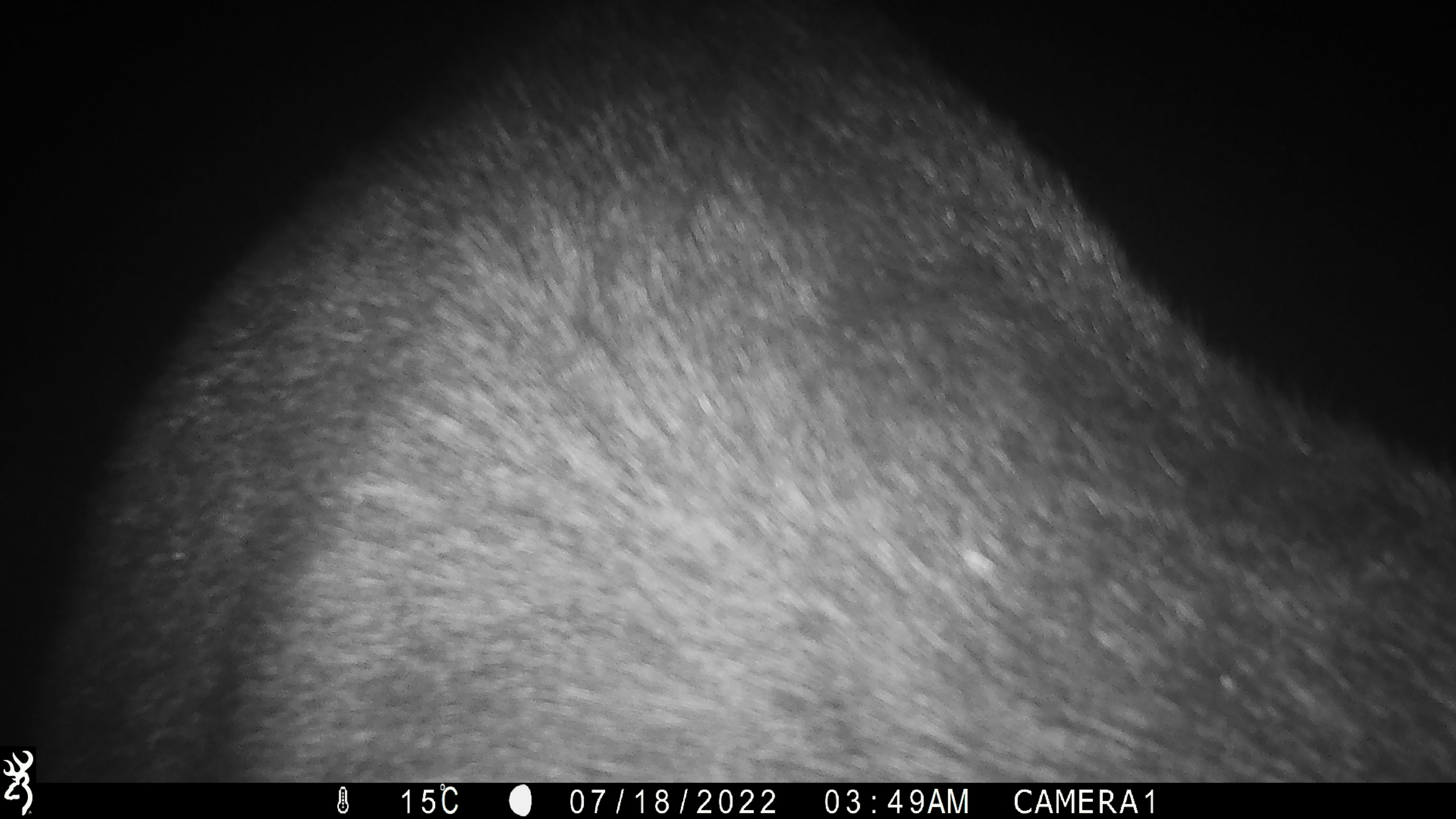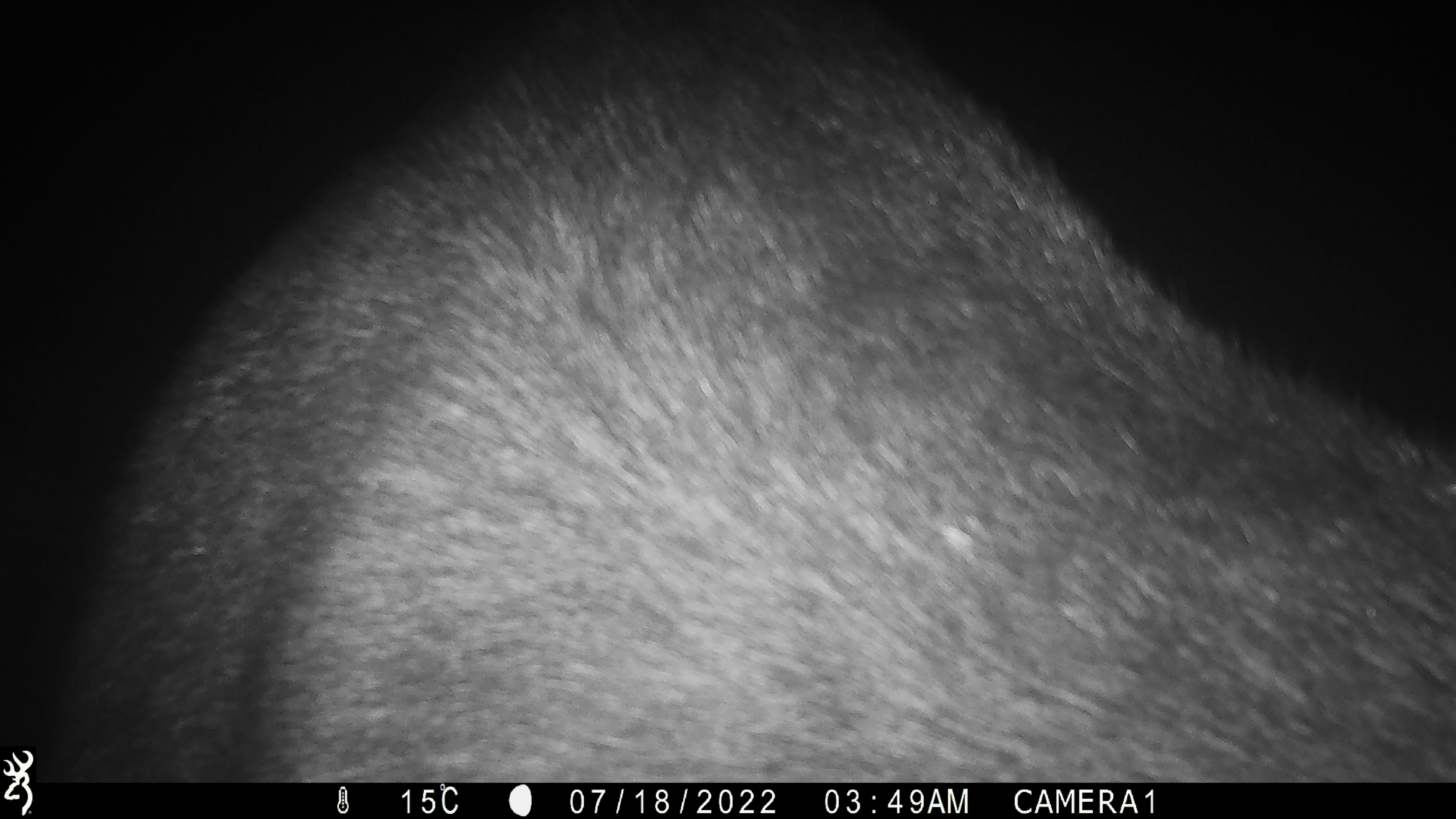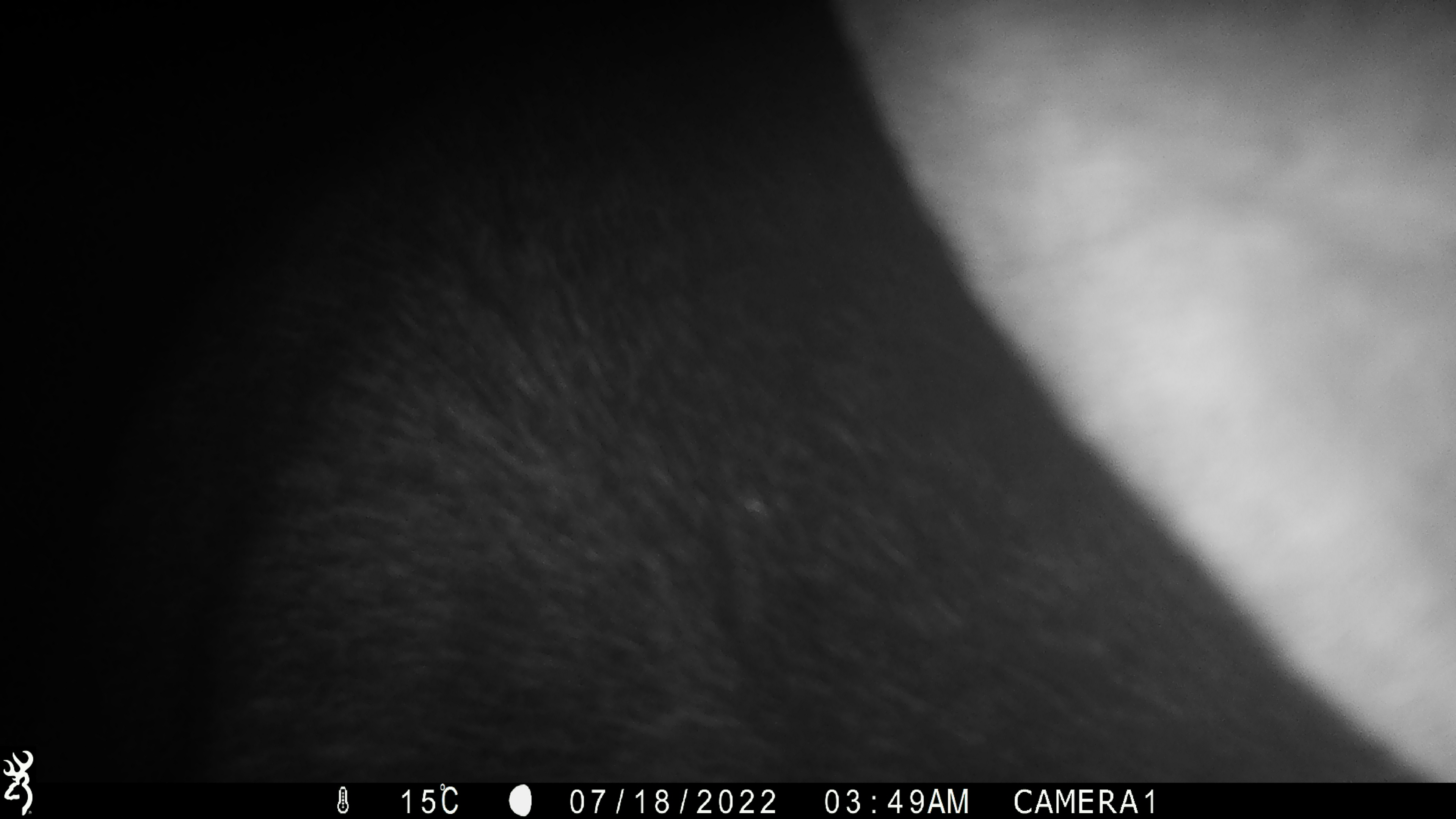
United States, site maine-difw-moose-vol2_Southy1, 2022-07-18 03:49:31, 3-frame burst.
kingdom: Animalia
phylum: Chordata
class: Mammalia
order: Artiodactyla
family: Cervidae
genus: Alces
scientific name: Alces alces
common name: moose